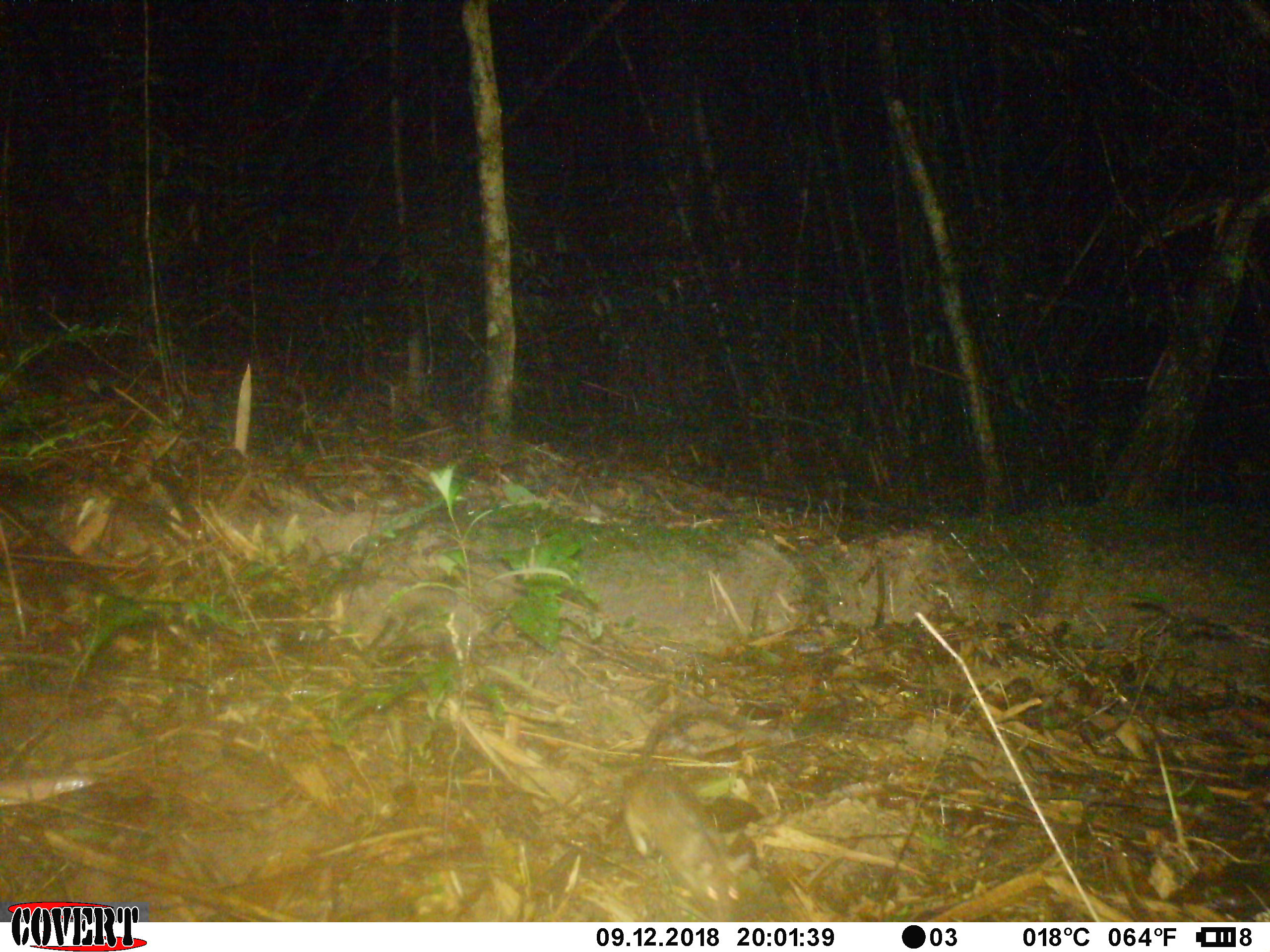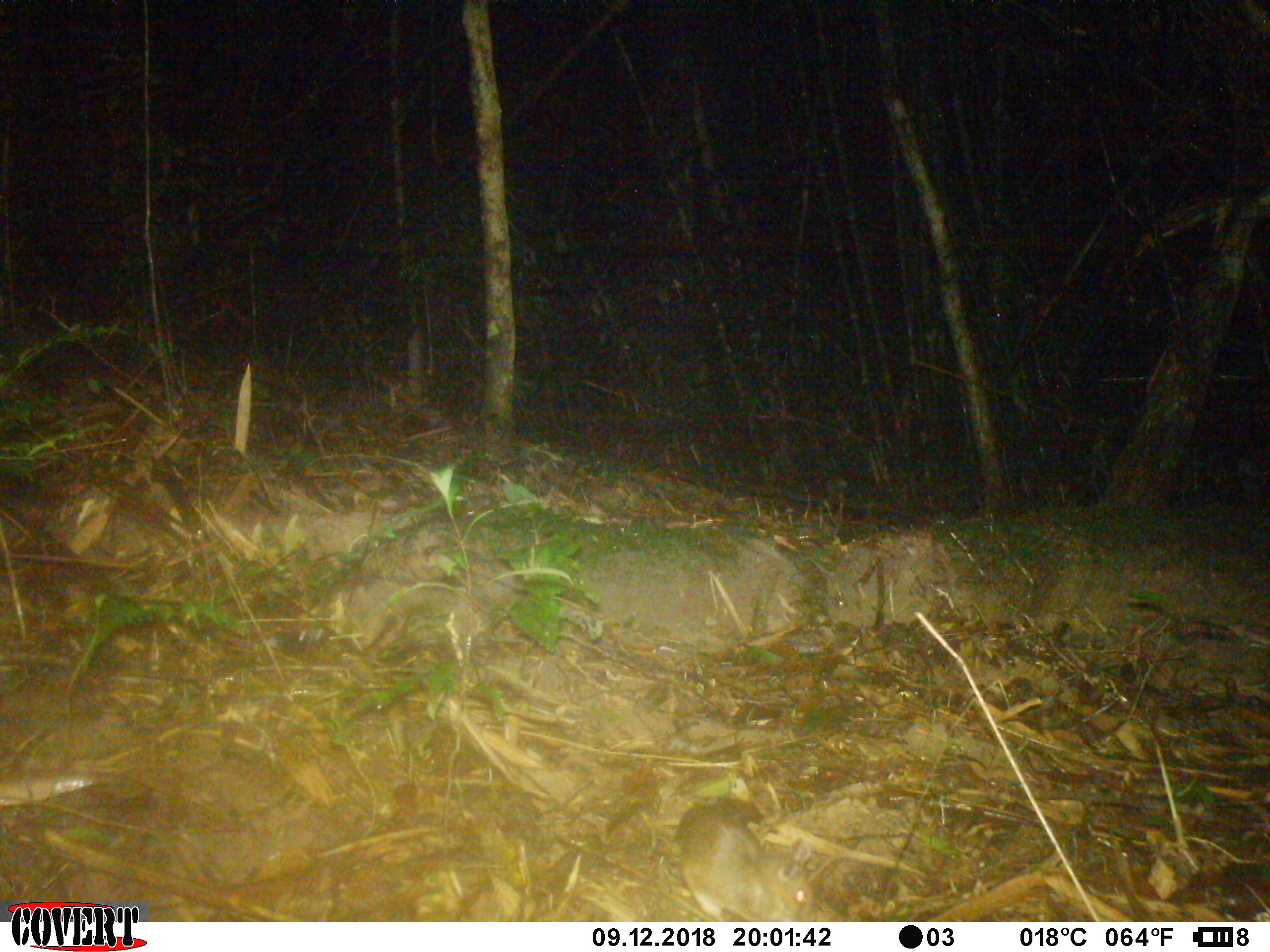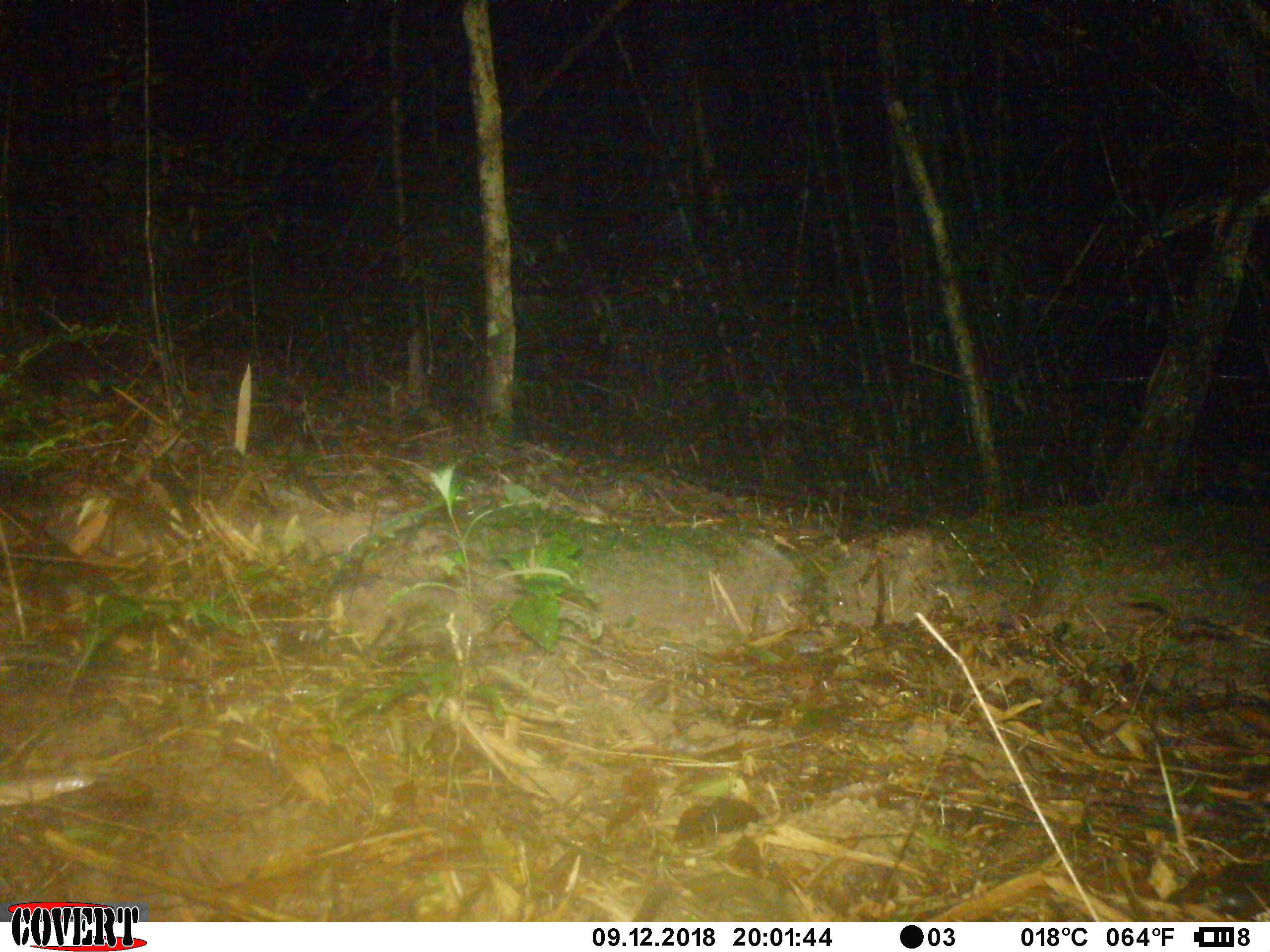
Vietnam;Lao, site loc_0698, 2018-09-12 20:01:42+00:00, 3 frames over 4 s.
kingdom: Animalia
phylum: Chordata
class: Mammalia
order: Rodentia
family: Muridae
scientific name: Muridae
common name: old-world mice and rats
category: unidentified murid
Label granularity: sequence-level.